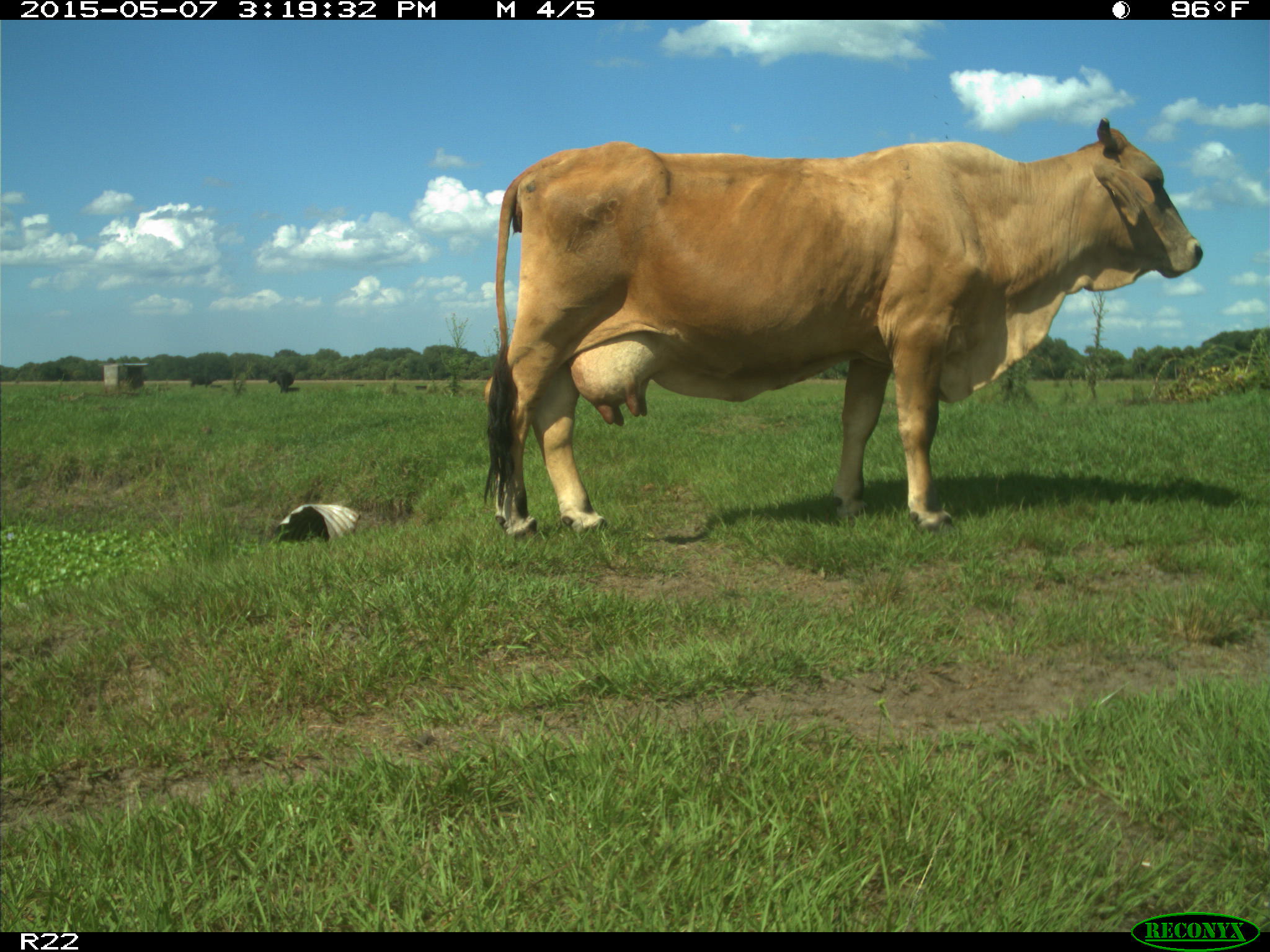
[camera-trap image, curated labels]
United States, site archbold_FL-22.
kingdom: Animalia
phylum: Chordata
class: Mammalia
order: Artiodactyla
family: Bovidae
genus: Bos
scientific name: Bos taurus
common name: domestic cow